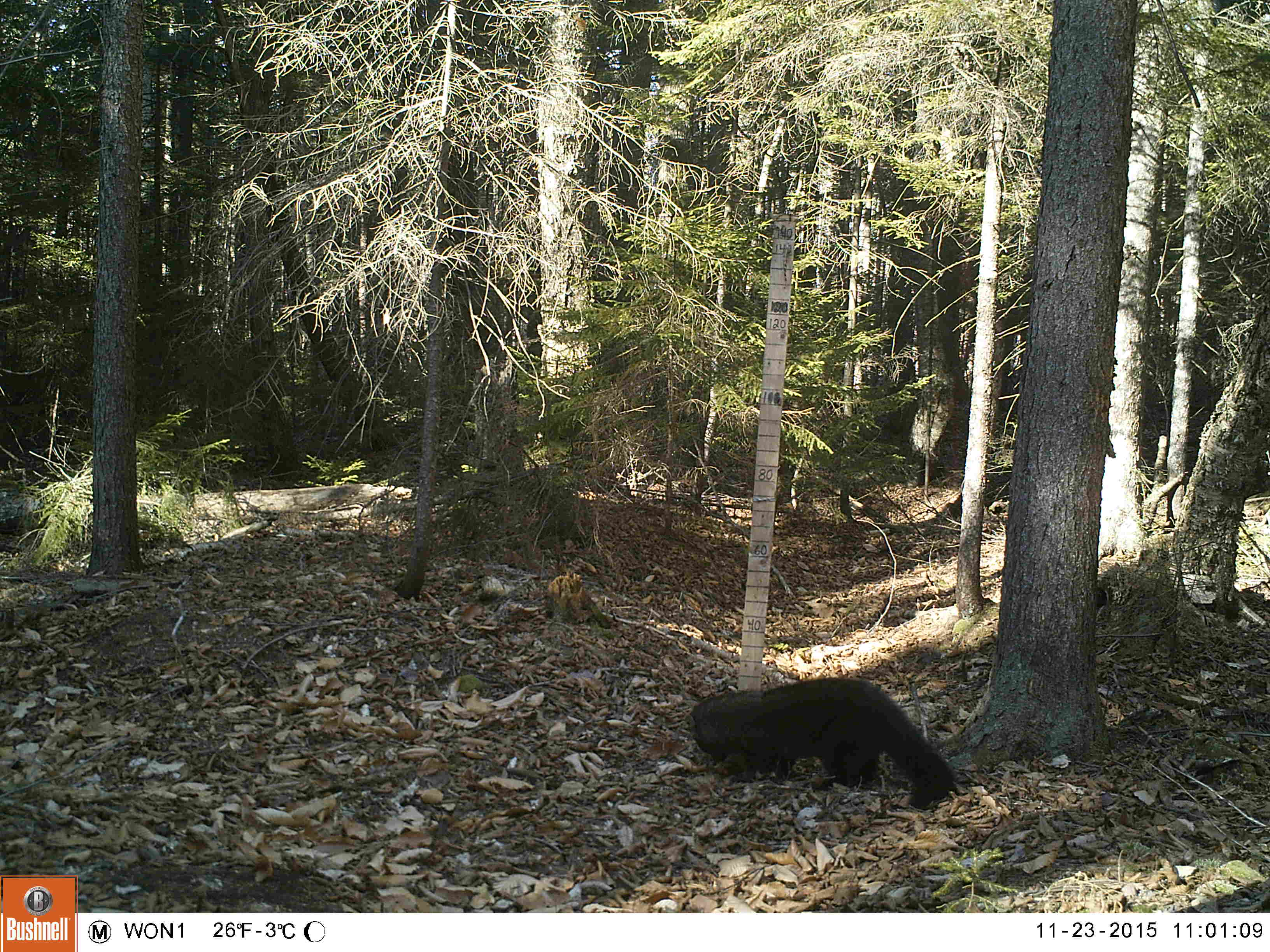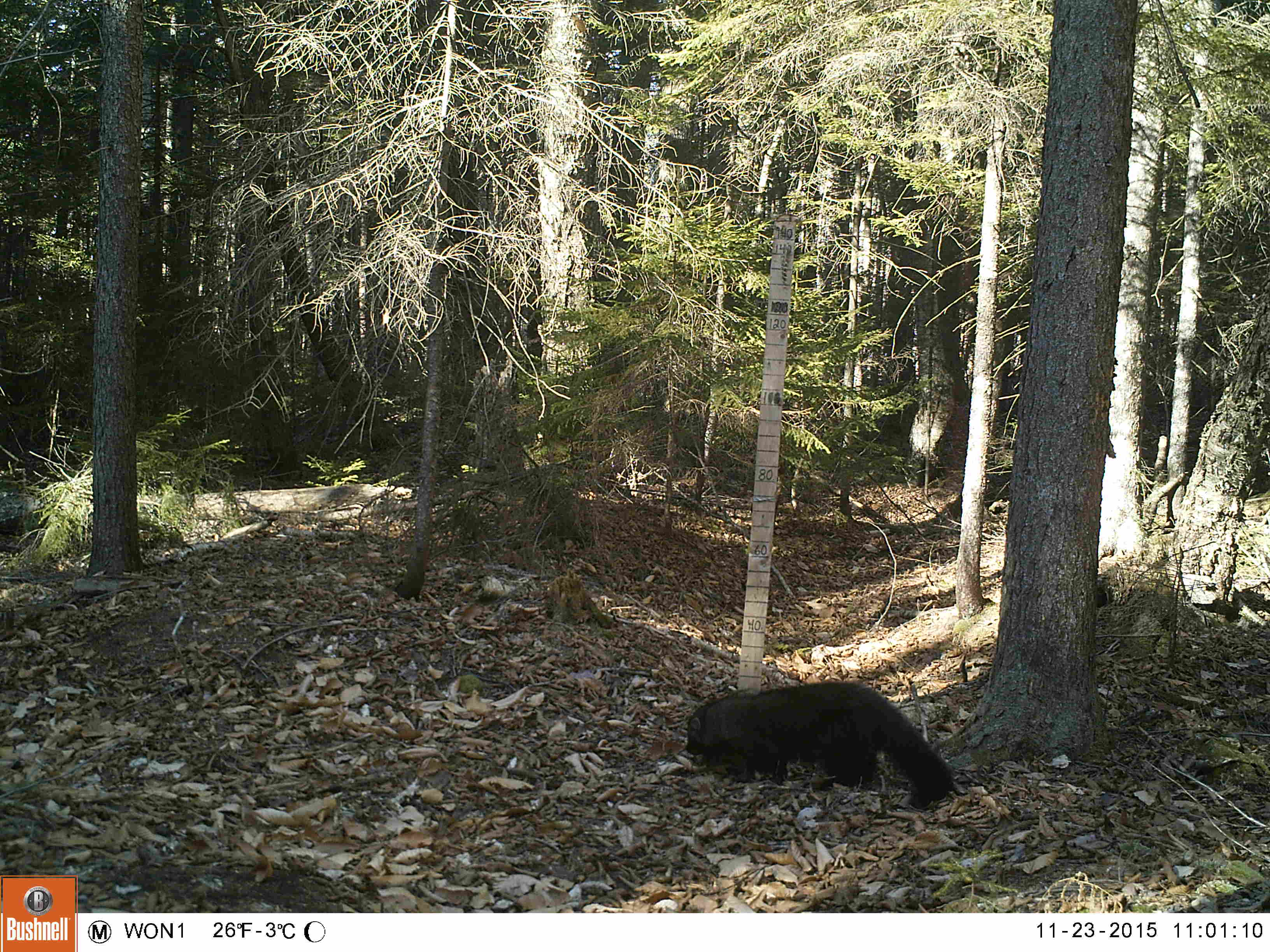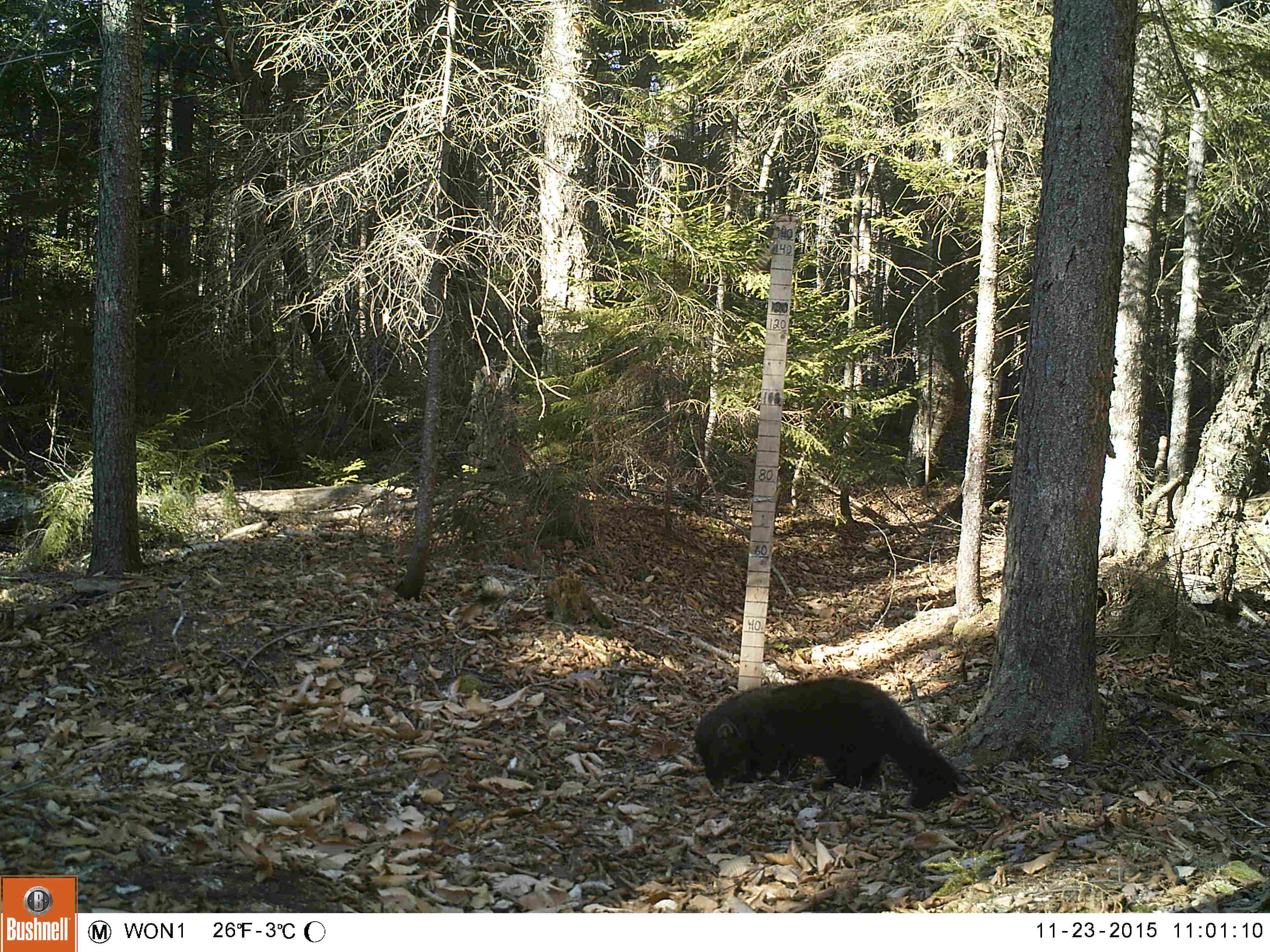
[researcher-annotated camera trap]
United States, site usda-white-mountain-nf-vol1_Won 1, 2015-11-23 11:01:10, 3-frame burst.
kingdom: Animalia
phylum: Chordata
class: Mammalia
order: Carnivora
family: Mustelidae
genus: Pekania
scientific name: Pekania pennanti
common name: fisher